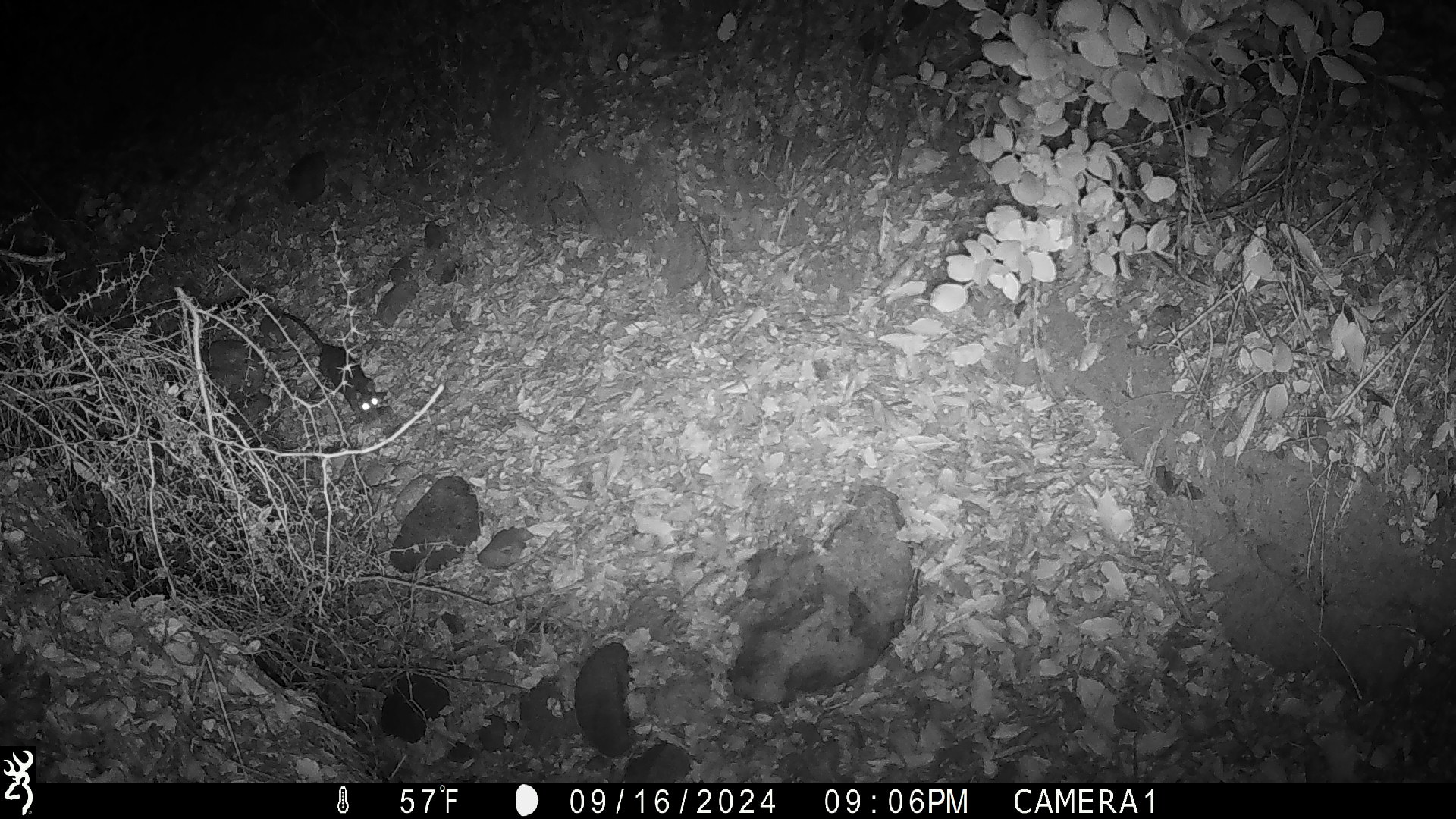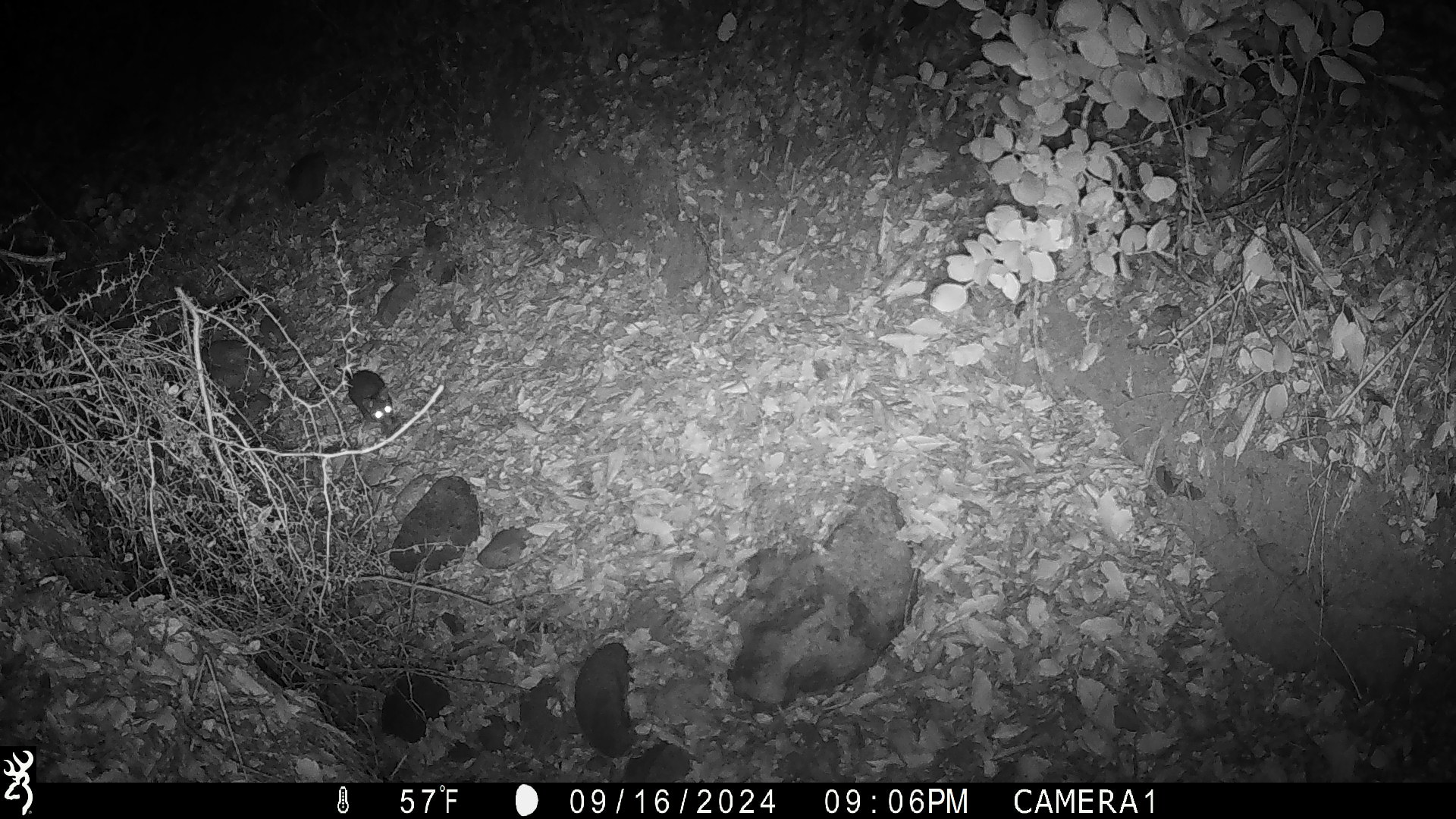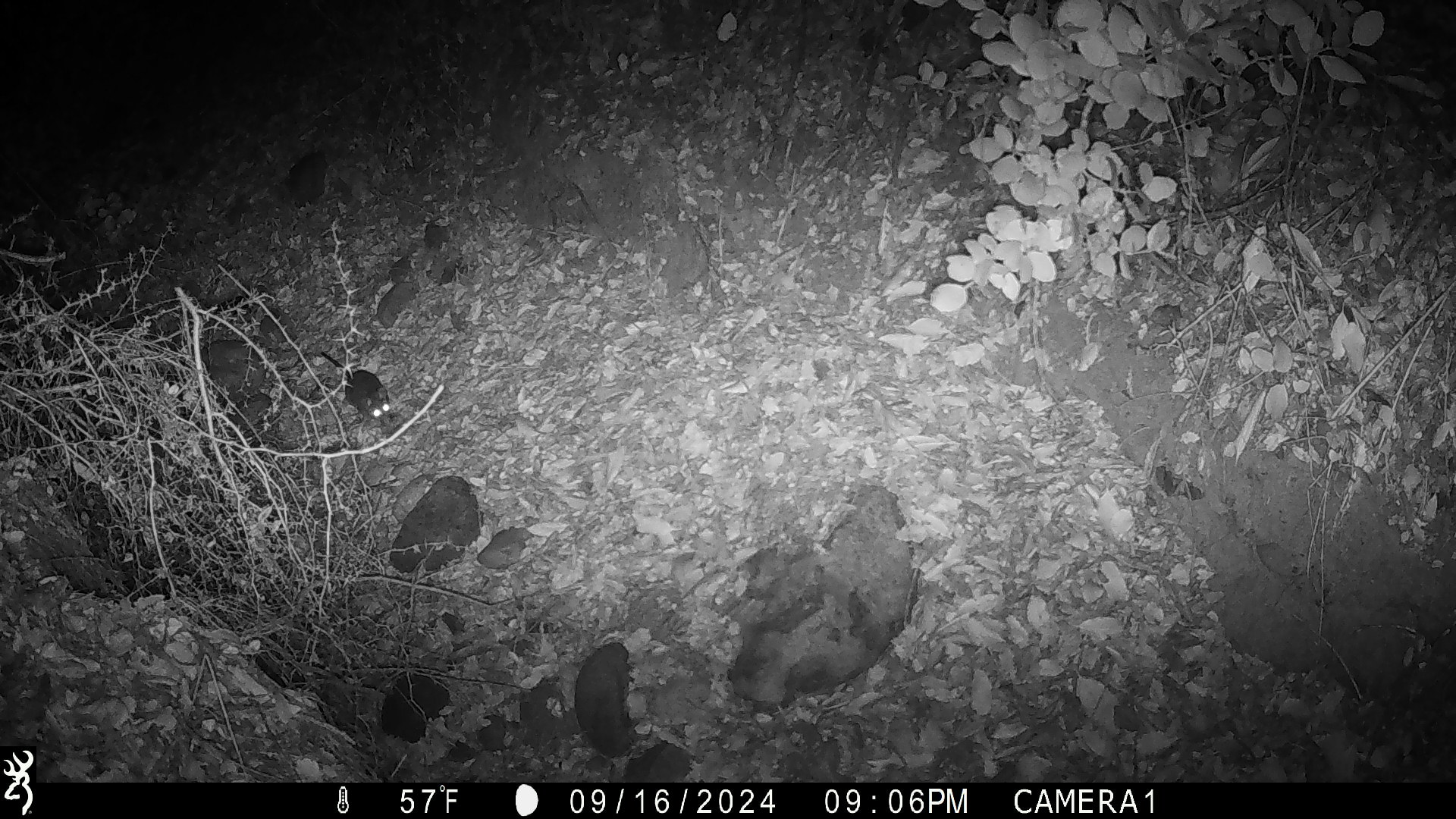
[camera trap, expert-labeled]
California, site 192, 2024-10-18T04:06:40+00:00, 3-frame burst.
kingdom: Animalia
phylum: Chordata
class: Mammalia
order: Rodentia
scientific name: Rodentia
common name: mouse or rat